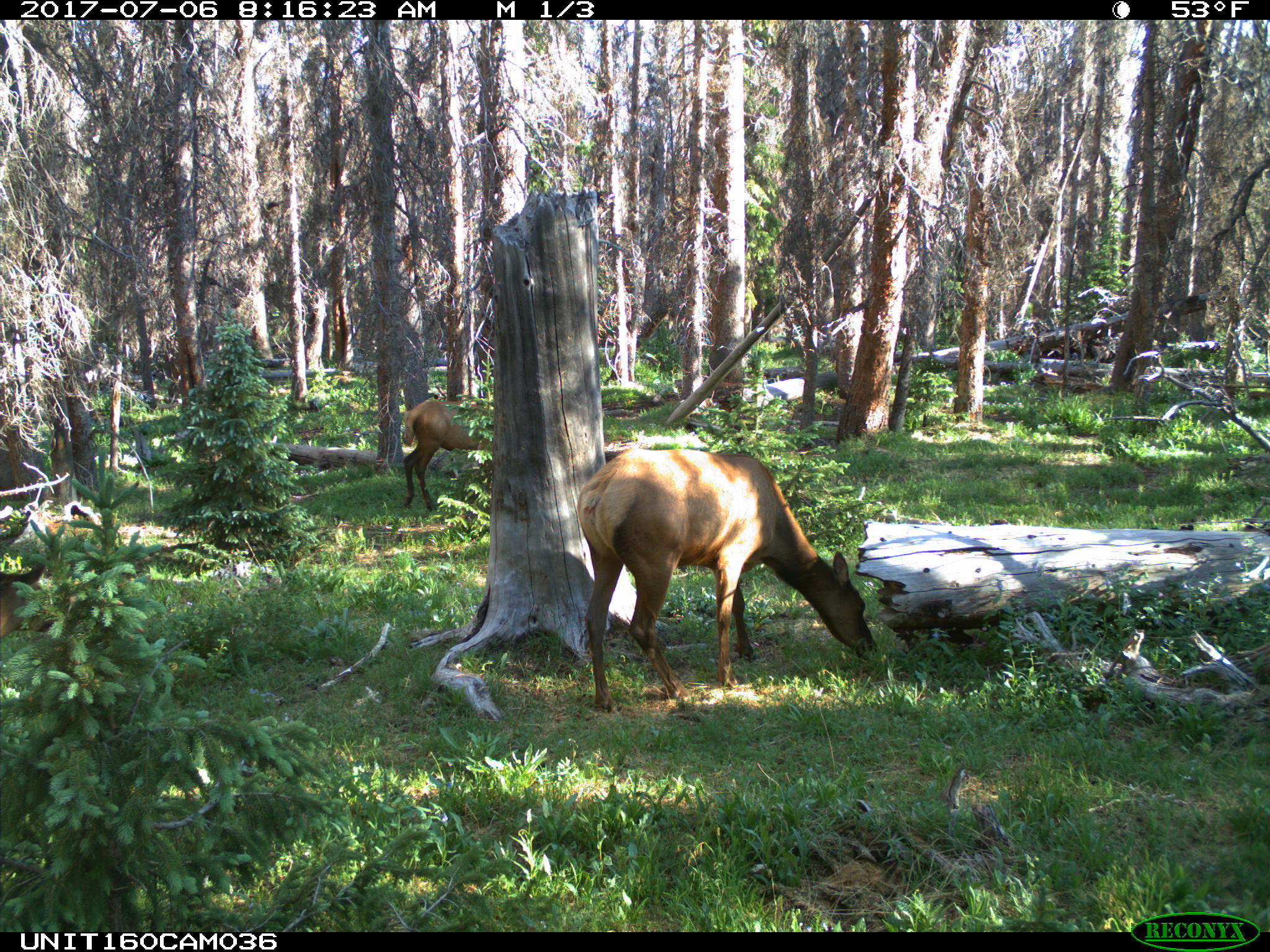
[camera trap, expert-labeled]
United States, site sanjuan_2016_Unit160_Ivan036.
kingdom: Animalia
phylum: Chordata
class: Mammalia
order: Artiodactyla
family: Cervidae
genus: Cervus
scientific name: Cervus elaphus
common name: red deer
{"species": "Cervus elaphus (red deer)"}